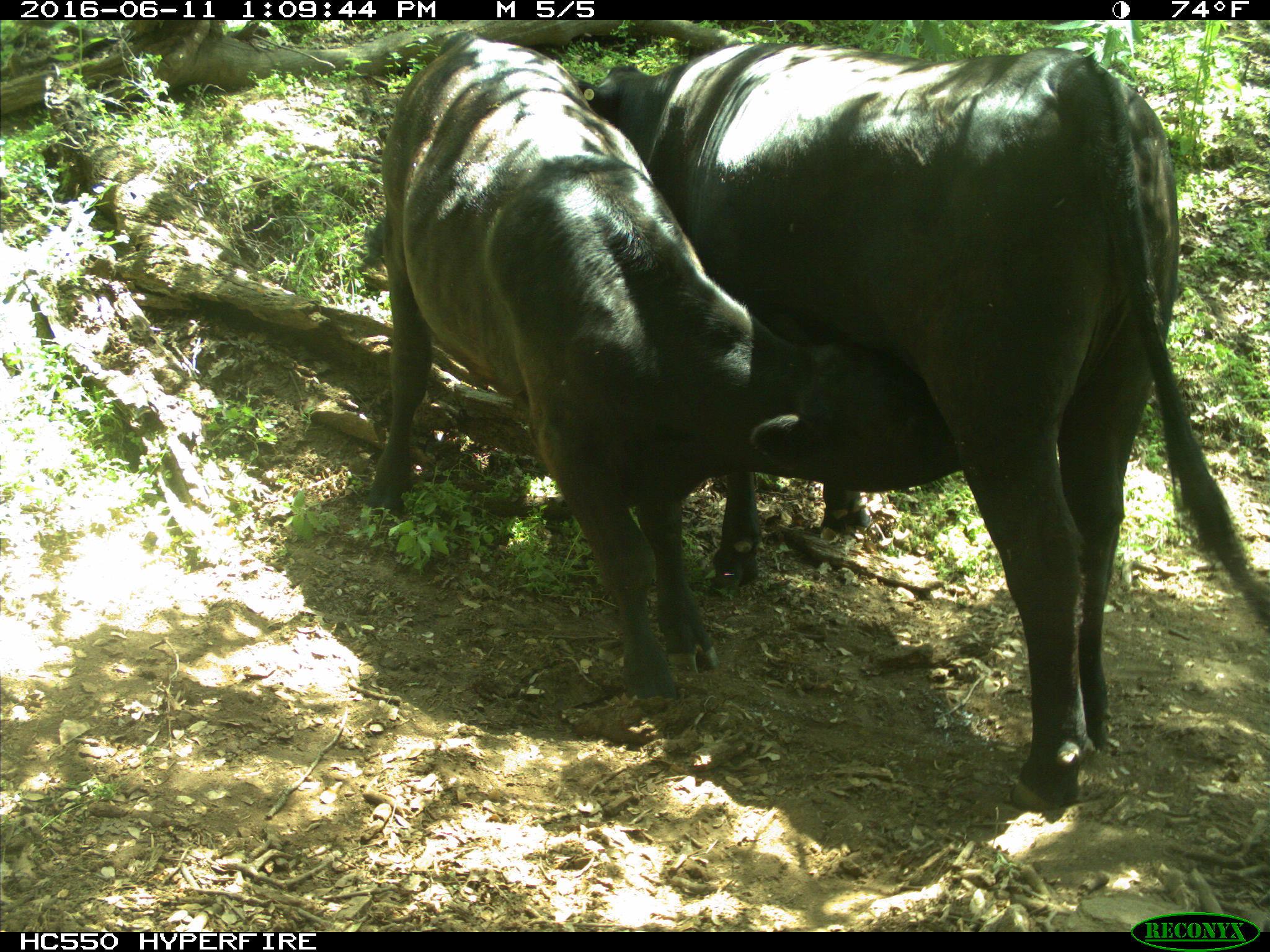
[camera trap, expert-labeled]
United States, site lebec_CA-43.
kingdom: Animalia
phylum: Chordata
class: Mammalia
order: Artiodactyla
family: Bovidae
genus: Bos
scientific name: Bos taurus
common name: domestic cow